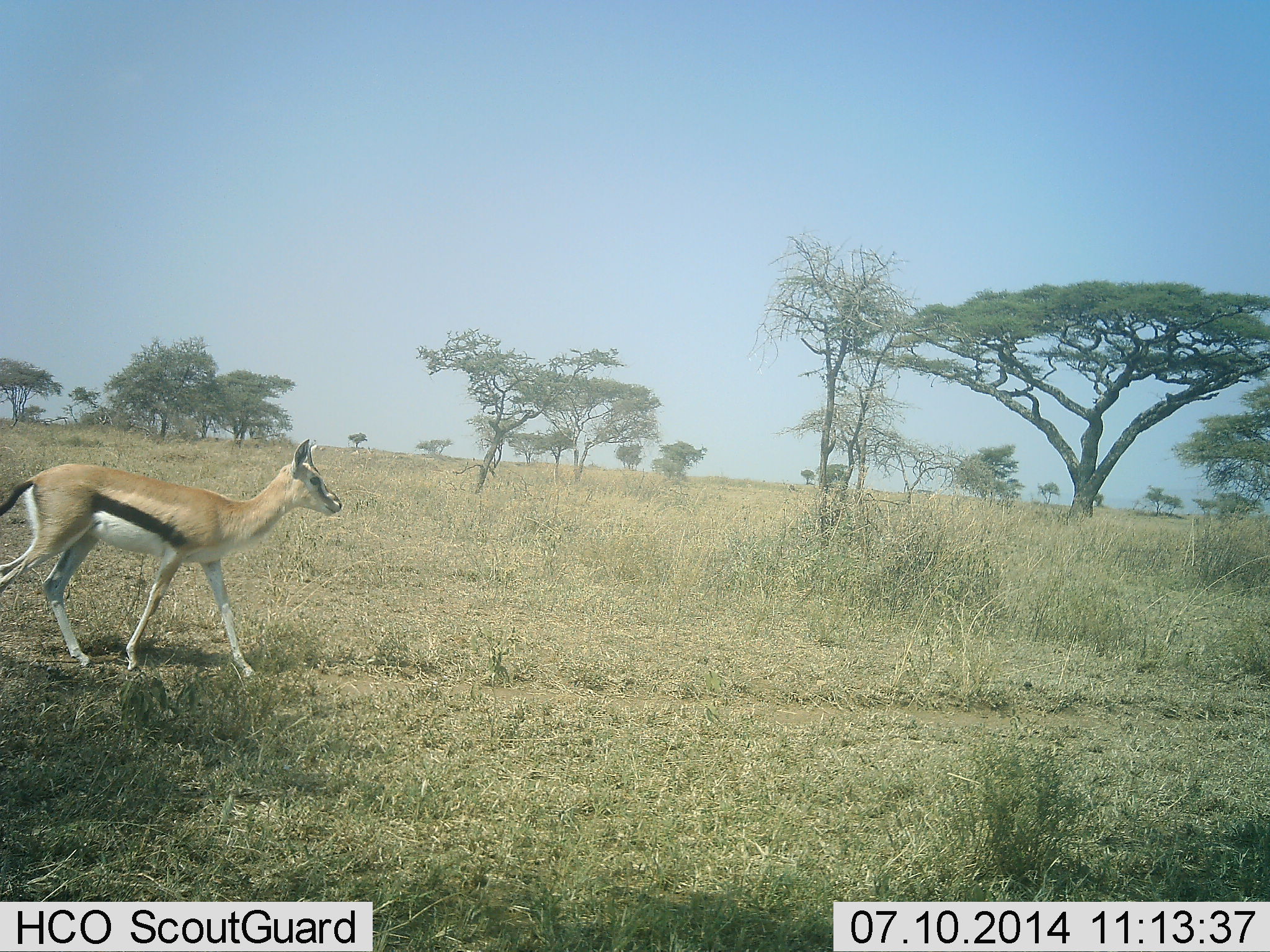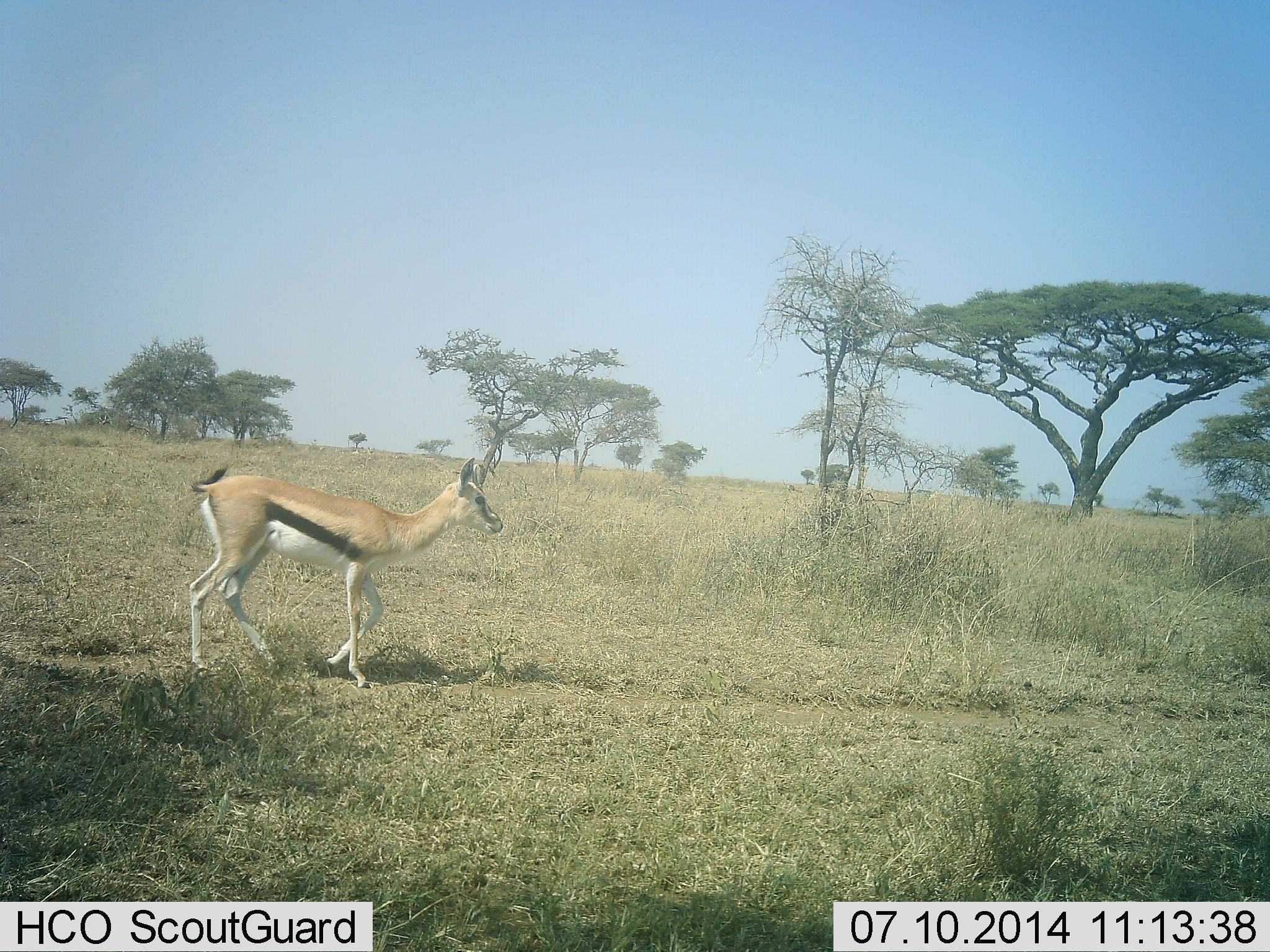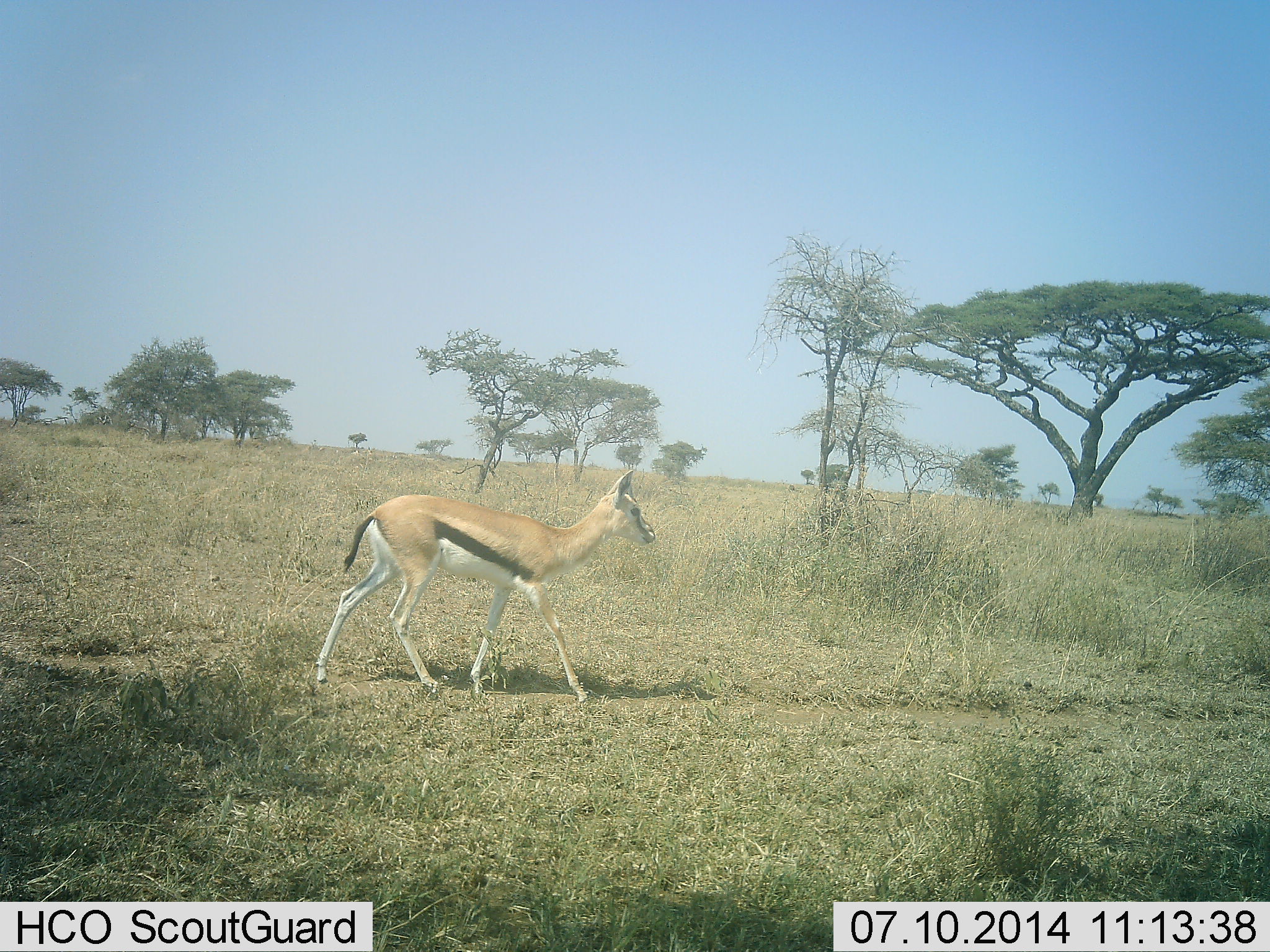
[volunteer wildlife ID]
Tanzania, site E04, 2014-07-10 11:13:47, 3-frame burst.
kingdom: Animalia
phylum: Chordata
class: Mammalia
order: Artiodactyla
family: Bovidae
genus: Eudorcas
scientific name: Eudorcas thomsonii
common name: thomson's gazelle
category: gazellethomsons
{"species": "gazellethomsons (thomson's gazelle) (Eudorcas thomsonii)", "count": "1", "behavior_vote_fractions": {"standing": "10%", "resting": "0%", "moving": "90%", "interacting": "0%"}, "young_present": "0%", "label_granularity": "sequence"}